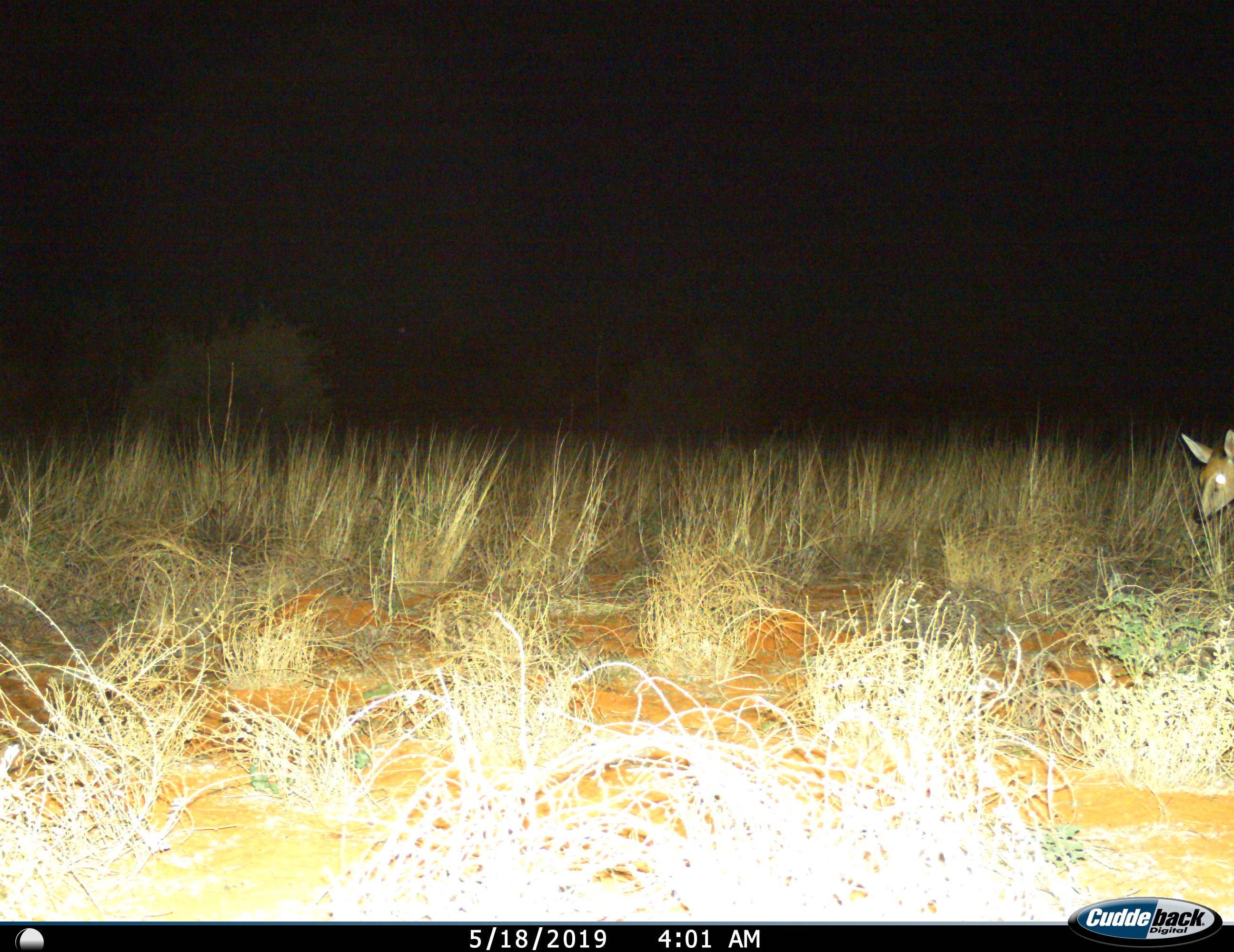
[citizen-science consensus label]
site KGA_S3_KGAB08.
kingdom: Animalia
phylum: Chordata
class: Mammalia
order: Artiodactyla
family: Bovidae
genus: Sylvicapra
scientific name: Sylvicapra grimmia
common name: common duiker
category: duikercommongrey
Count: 1.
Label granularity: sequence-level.